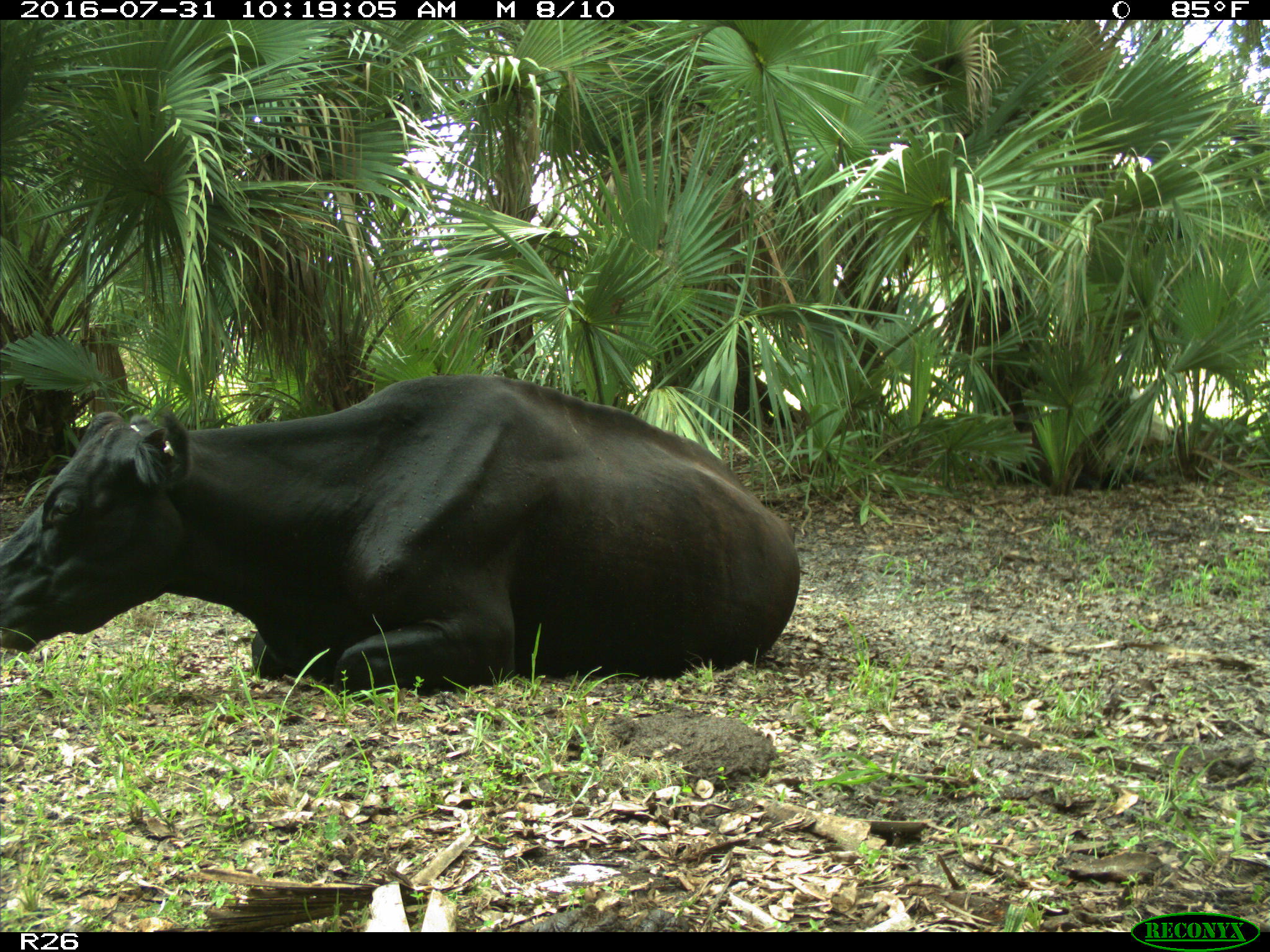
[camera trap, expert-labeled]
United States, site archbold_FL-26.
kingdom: Animalia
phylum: Chordata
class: Mammalia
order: Artiodactyla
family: Bovidae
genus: Bos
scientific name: Bos taurus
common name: domestic cow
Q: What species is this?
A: Bos taurus (domestic cow).